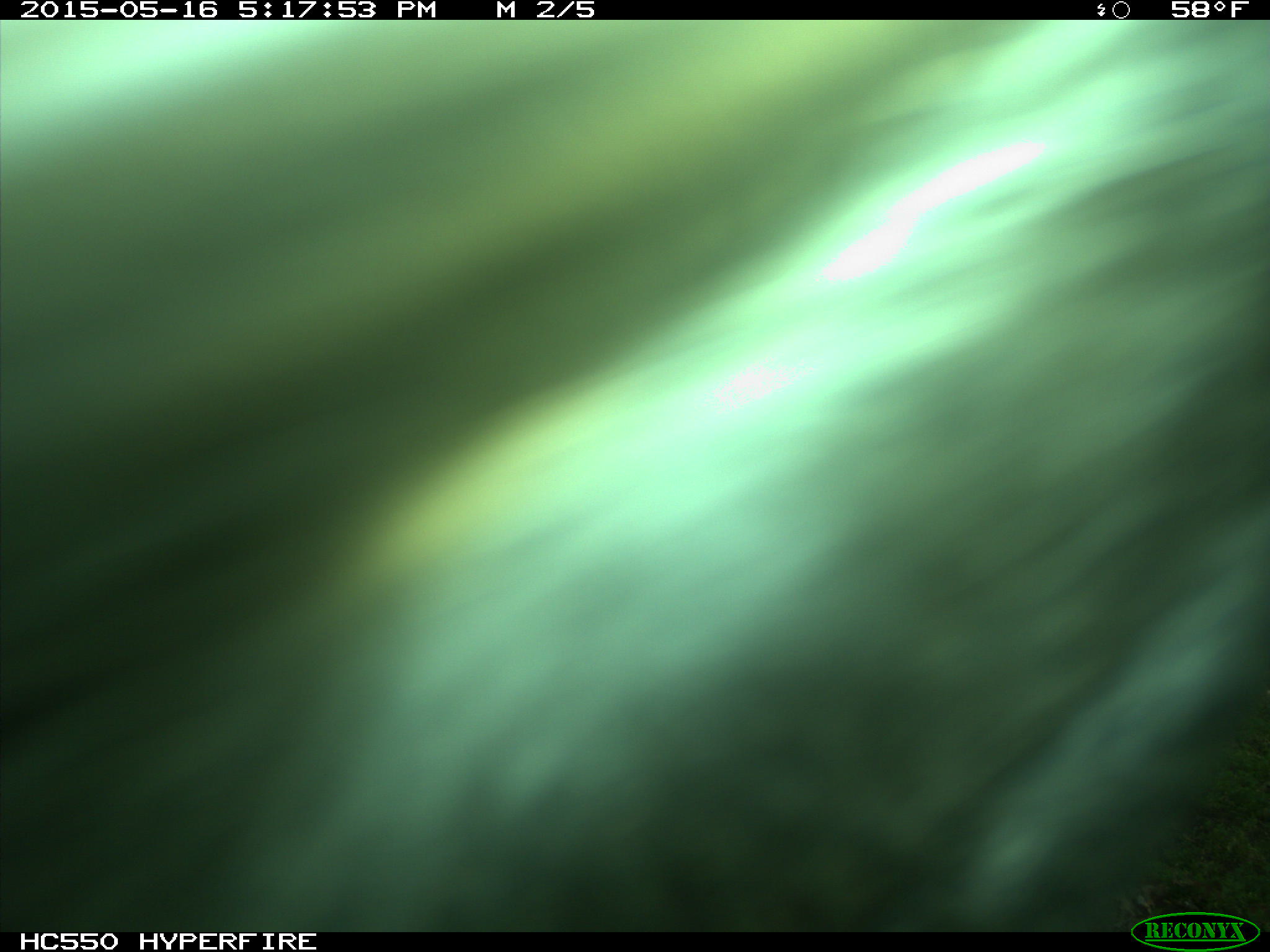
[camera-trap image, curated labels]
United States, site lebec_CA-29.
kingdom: Animalia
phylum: Chordata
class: Mammalia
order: Artiodactyla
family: Bovidae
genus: Bos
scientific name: Bos taurus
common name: domestic cow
Bos taurus (domestic cow).